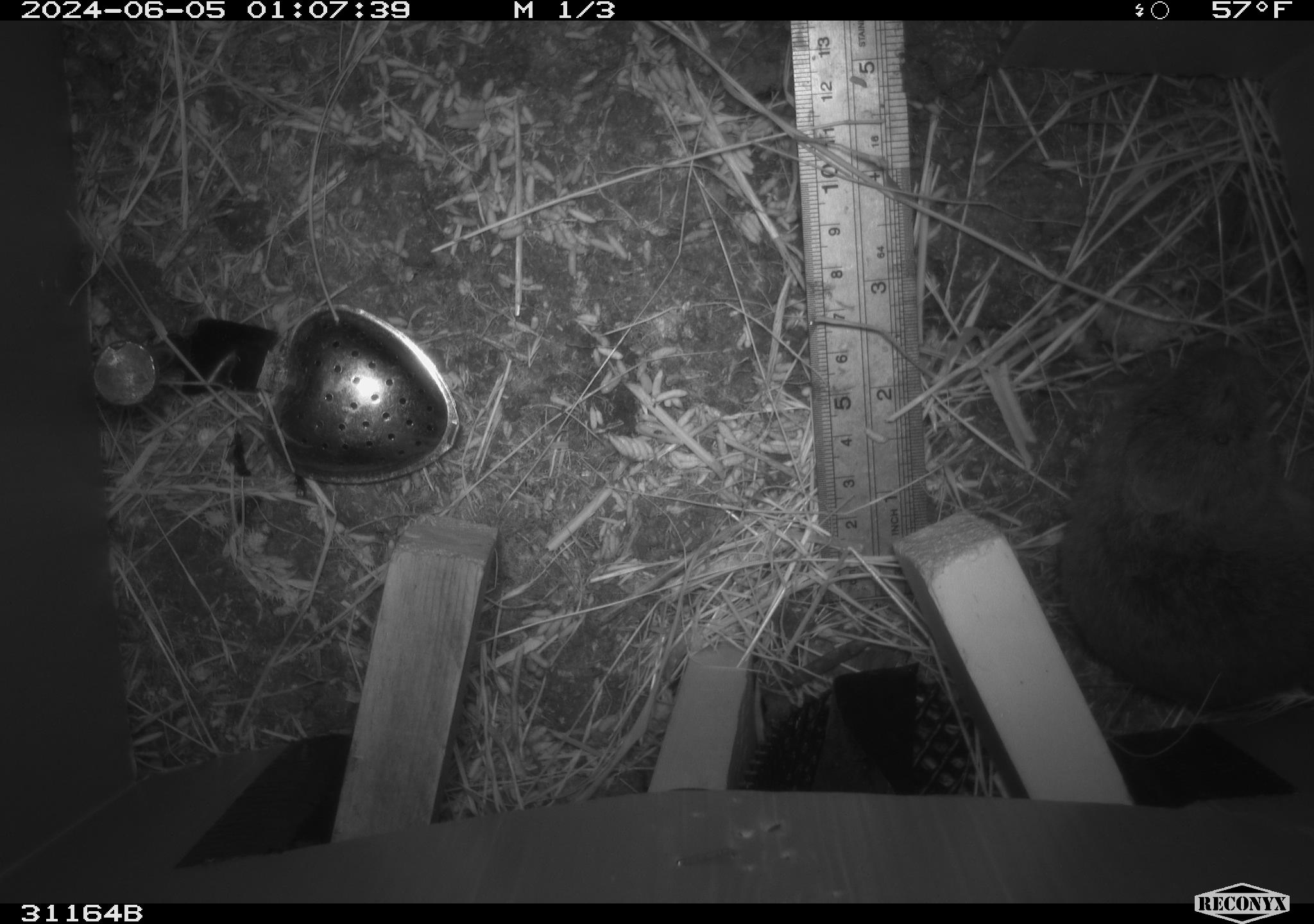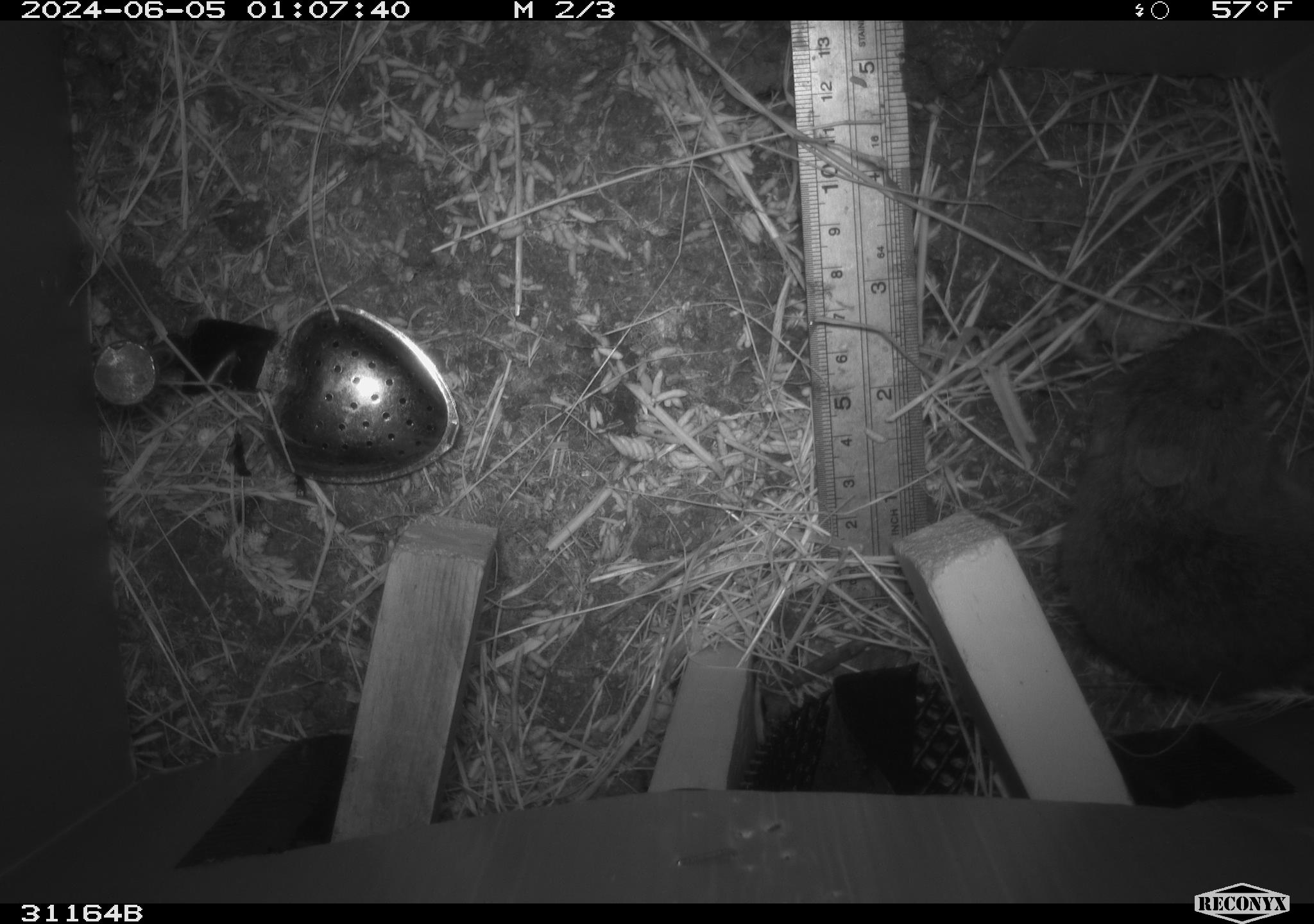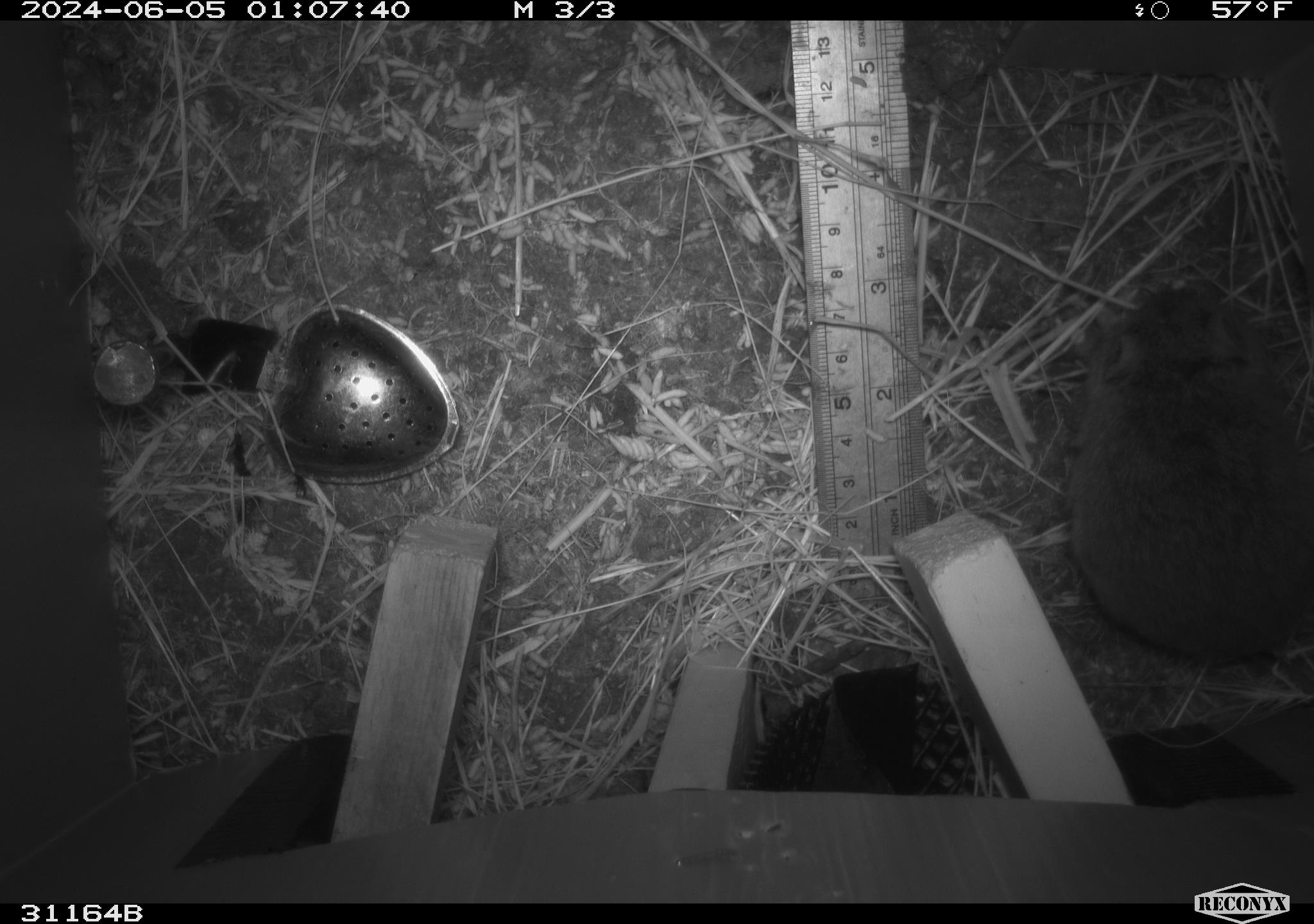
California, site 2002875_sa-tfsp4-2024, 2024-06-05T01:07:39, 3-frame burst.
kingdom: Animalia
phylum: Chordata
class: Mammalia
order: Rodentia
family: Cricetidae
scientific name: Arvicolinae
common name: voles, lemmings, and muskrats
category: arvicolinae subfamily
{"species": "arvicolinae subfamily (voles, lemmings, and muskrats) (Arvicolinae)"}